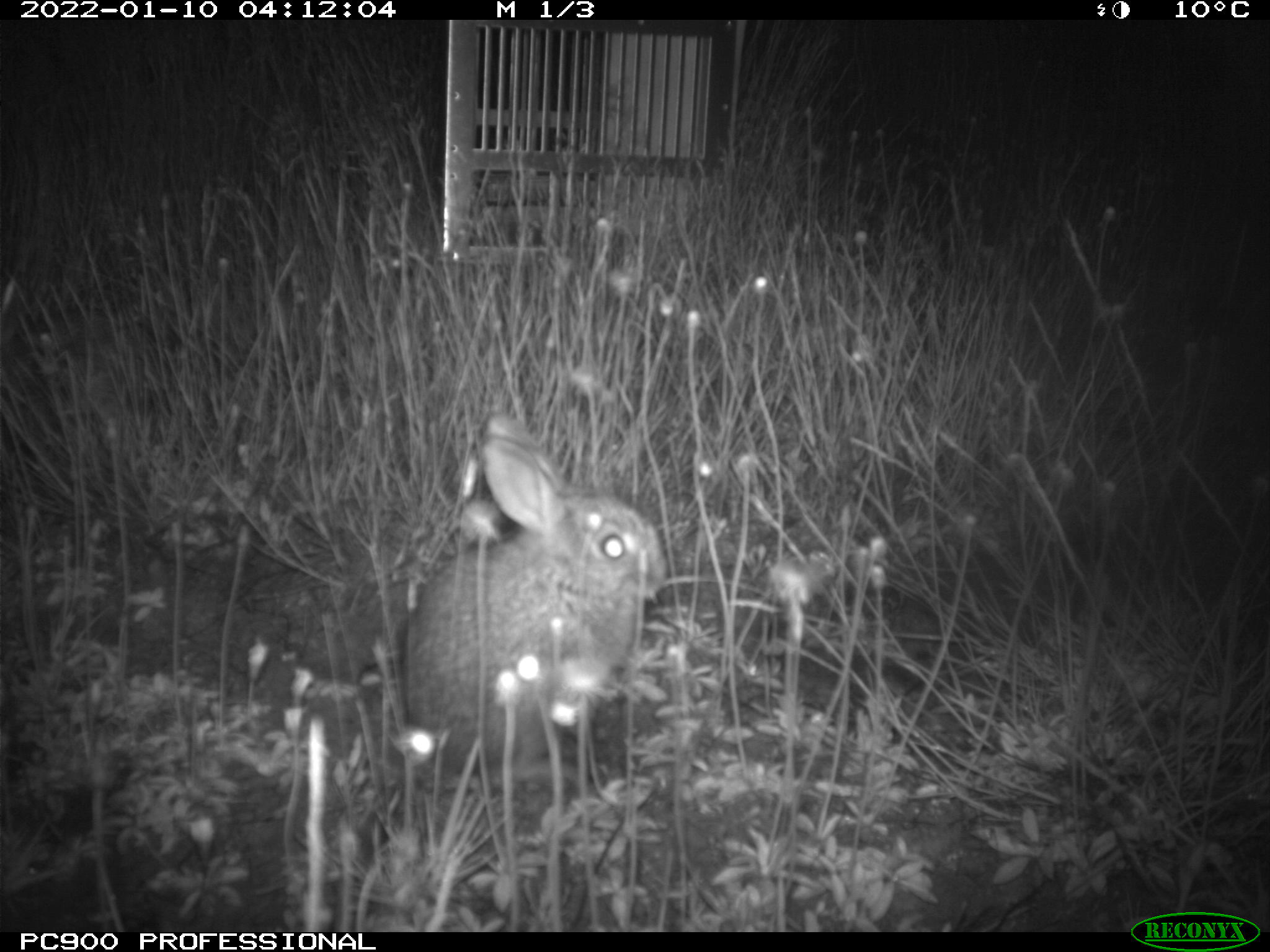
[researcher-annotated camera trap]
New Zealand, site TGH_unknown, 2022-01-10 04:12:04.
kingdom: Animalia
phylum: Chordata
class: Mammalia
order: Lagomorpha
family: Leporidae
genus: Oryctolagus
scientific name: Oryctolagus cuniculus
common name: european rabbit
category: rabbit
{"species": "rabbit (european rabbit) (Oryctolagus cuniculus)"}